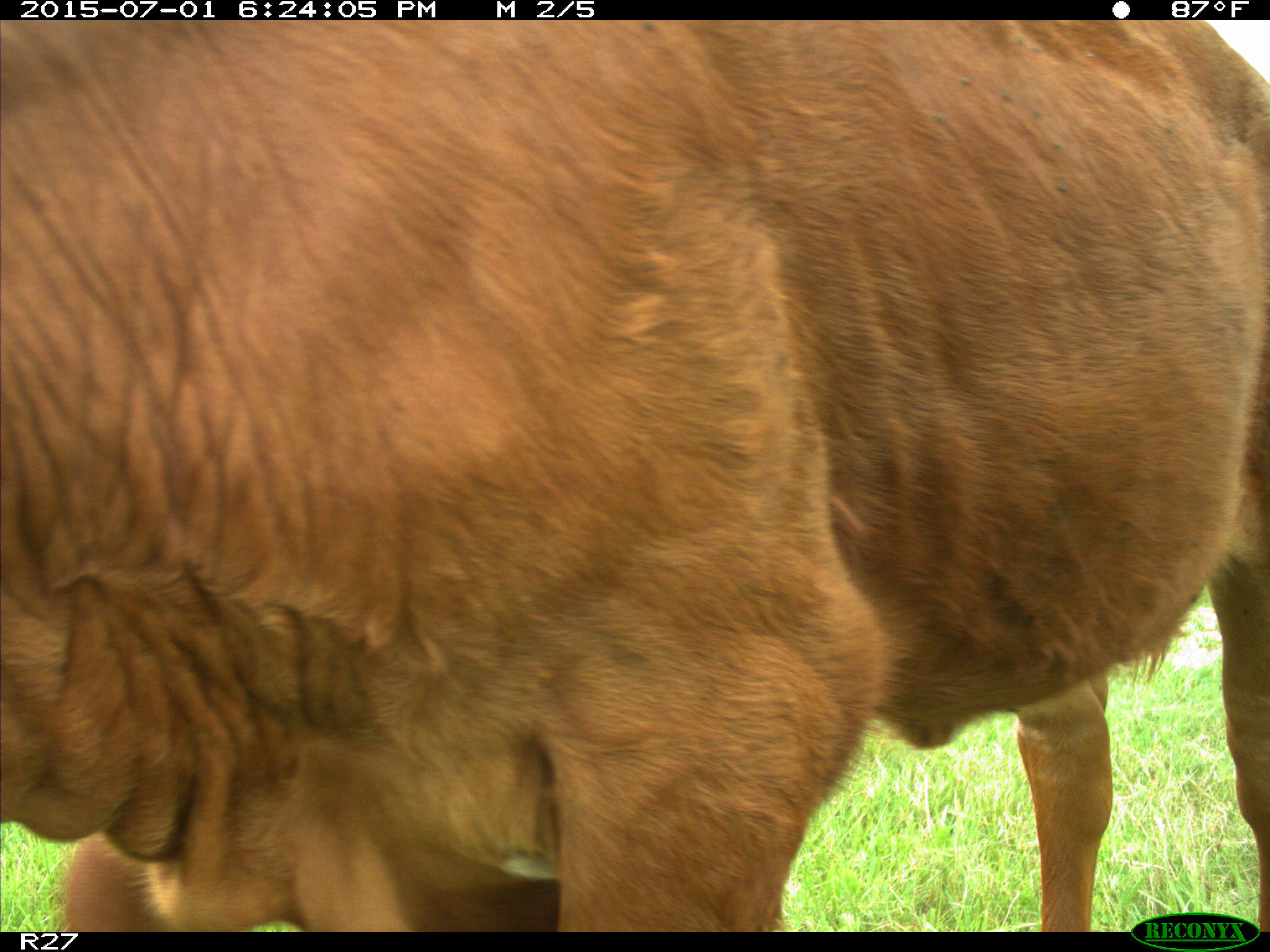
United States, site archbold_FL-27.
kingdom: Animalia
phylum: Chordata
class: Mammalia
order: Artiodactyla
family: Bovidae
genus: Bos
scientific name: Bos taurus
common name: domestic cow